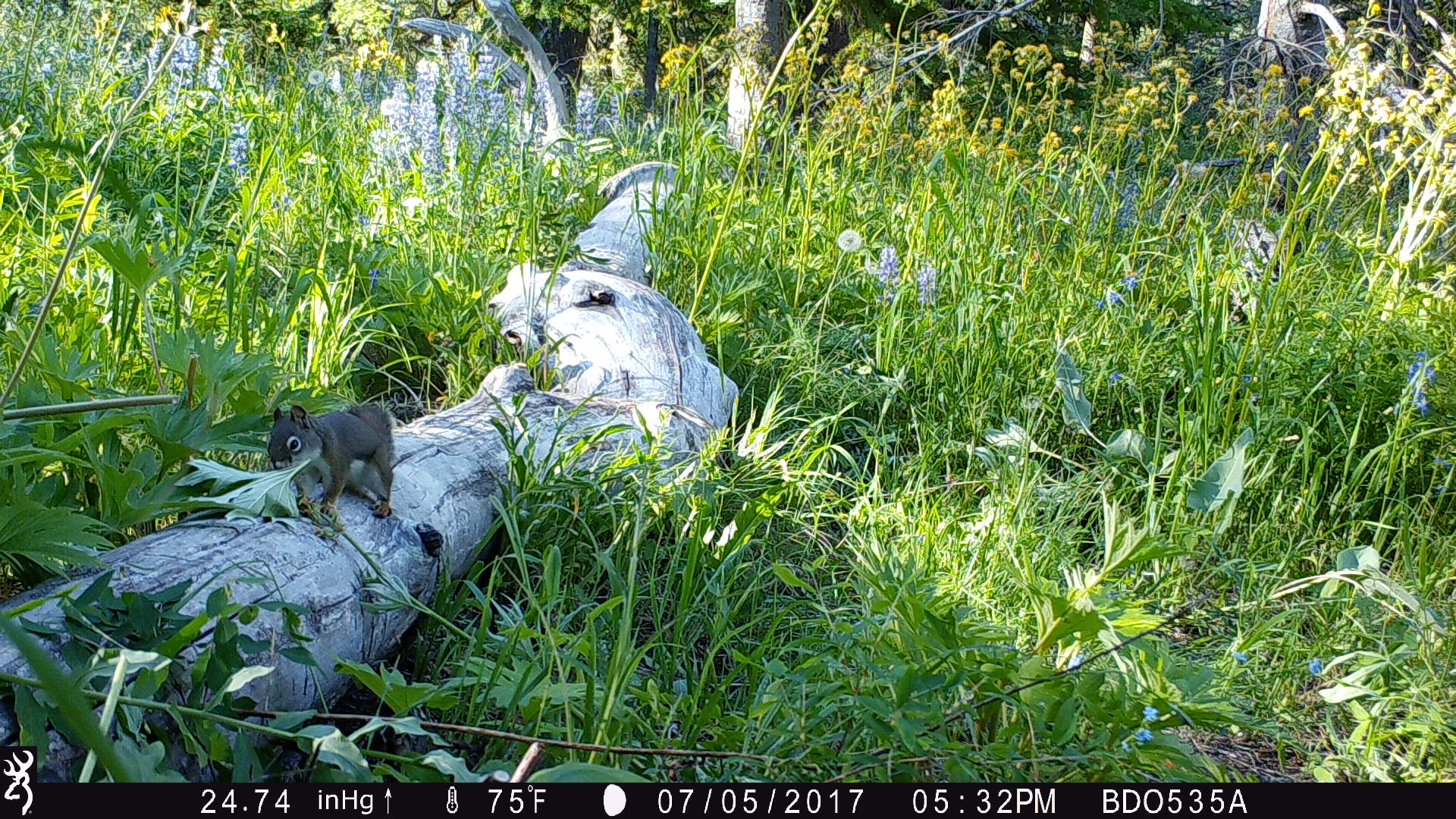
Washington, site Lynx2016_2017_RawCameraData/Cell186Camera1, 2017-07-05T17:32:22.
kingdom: Animalia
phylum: Chordata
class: Mammalia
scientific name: Mammalia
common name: small mammal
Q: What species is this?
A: Small mammal (Mammalia).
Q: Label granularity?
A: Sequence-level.